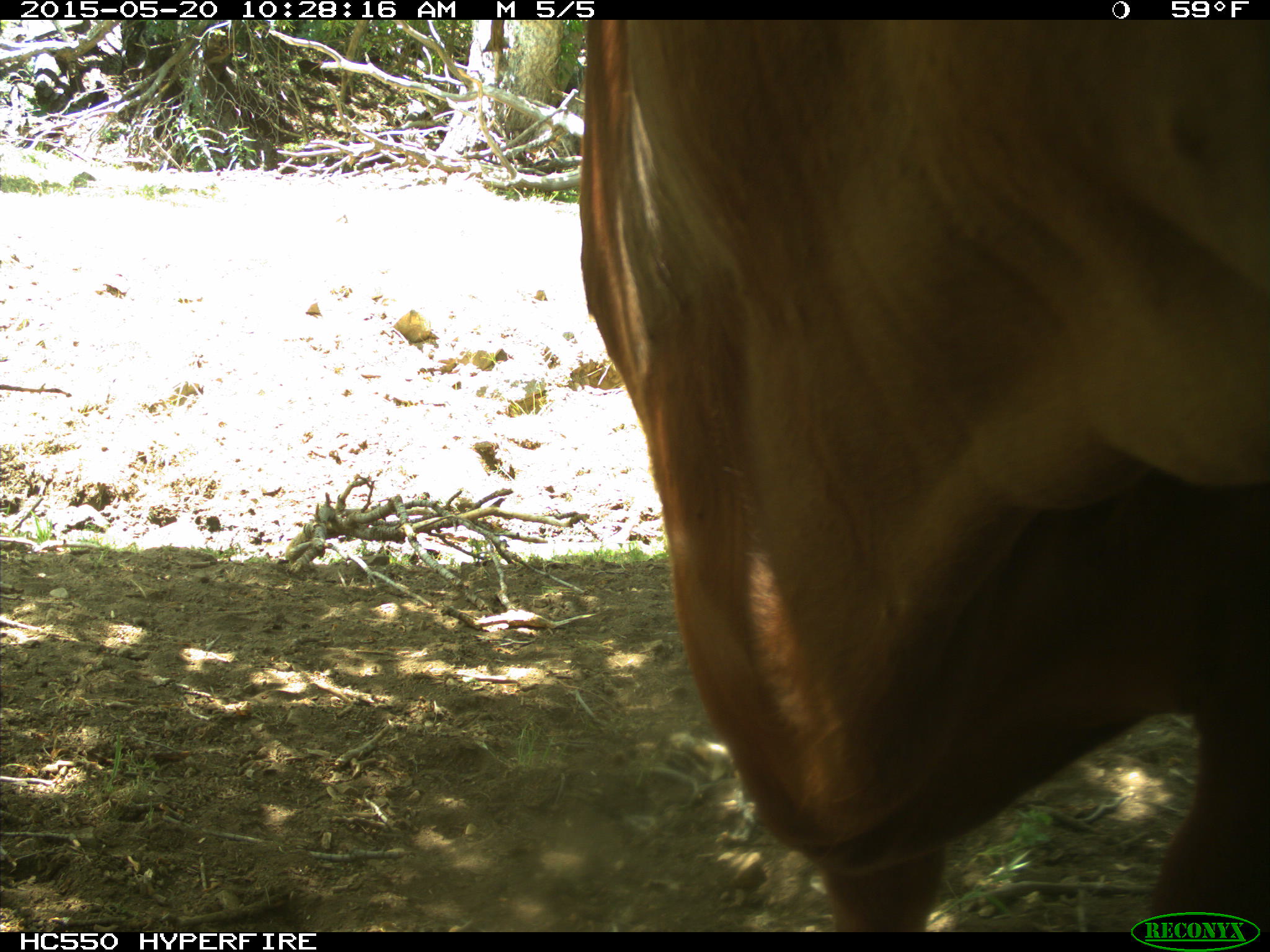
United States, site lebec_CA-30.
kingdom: Animalia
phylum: Chordata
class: Mammalia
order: Artiodactyla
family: Bovidae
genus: Bos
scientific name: Bos taurus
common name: domestic cow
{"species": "Bos taurus (domestic cow)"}